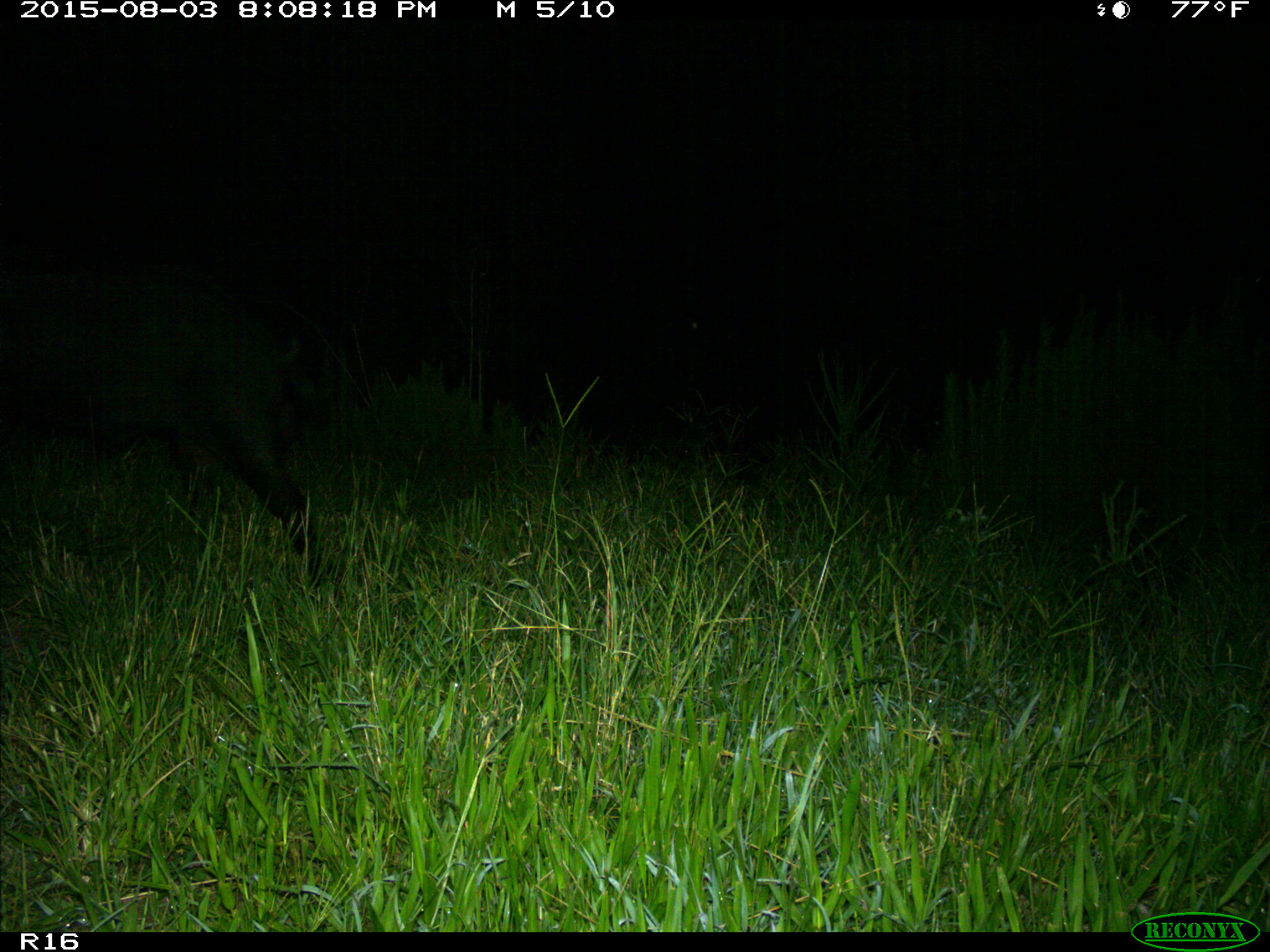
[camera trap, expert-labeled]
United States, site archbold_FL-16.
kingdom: Animalia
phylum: Chordata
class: Mammalia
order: Artiodactyla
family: Suidae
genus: Sus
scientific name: Sus scrofa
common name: wild boar